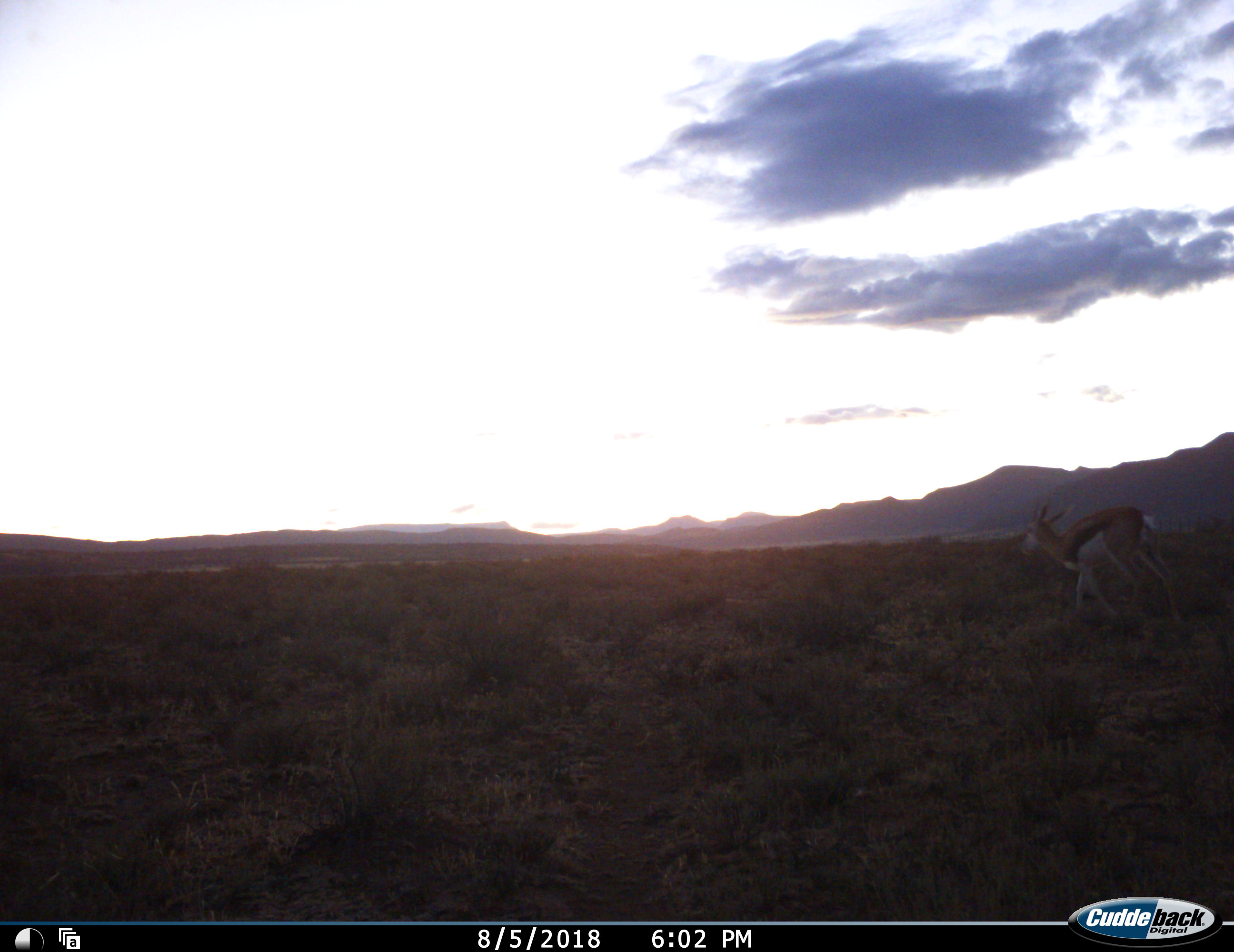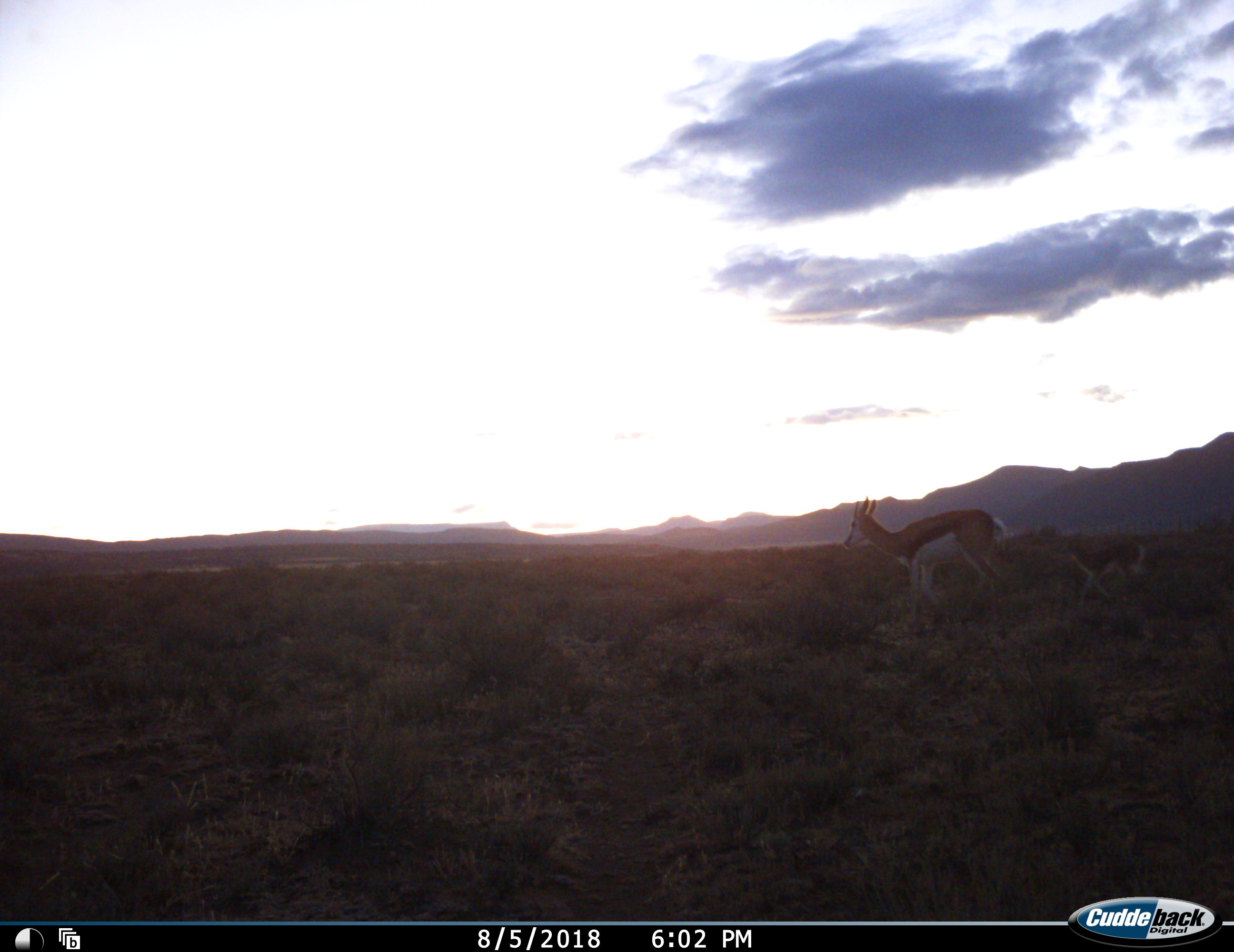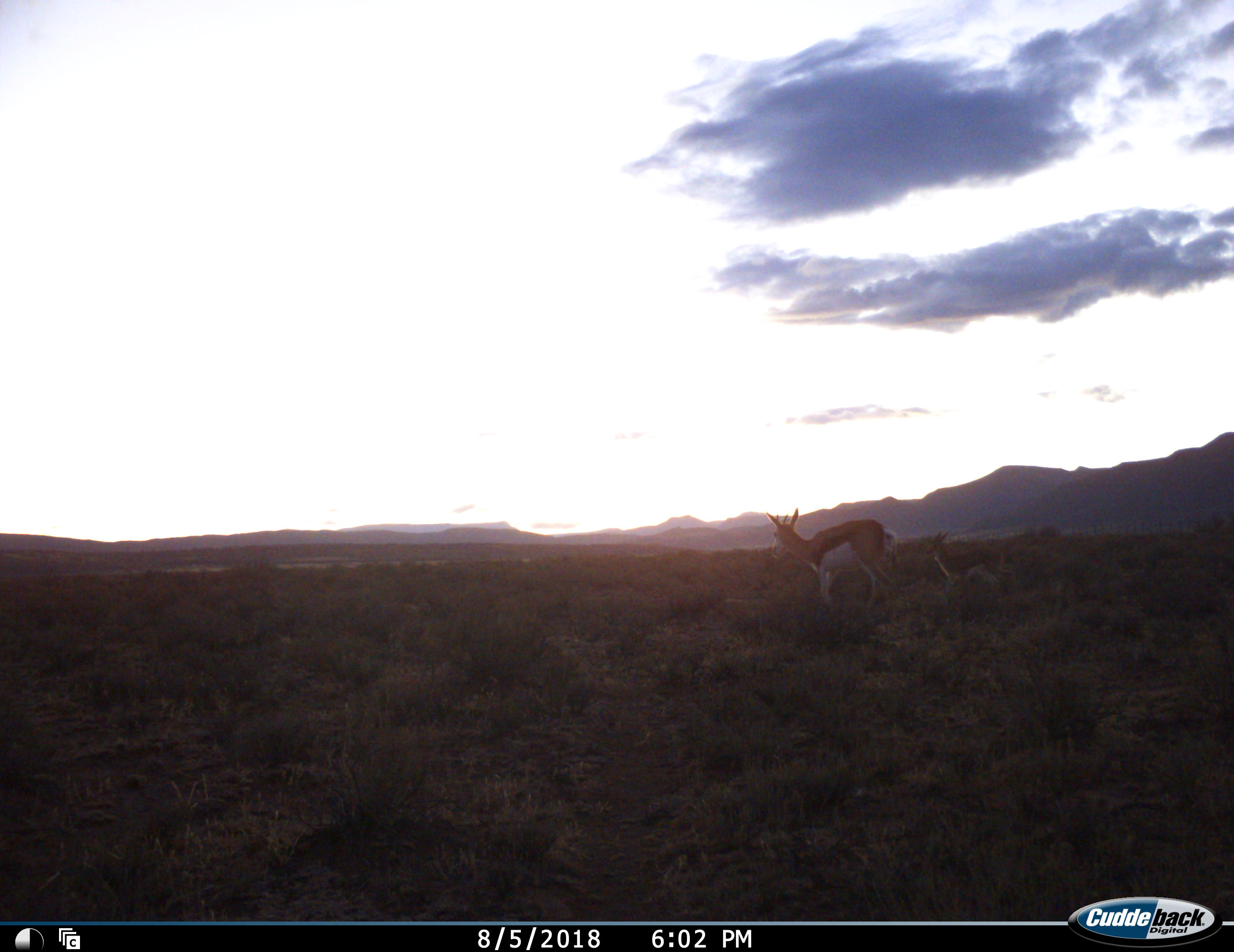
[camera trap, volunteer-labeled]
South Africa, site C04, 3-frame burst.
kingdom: Animalia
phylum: Chordata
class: Mammalia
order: Artiodactyla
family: Bovidae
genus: Antidorcas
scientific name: Antidorcas marsupialis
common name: springbok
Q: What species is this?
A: Springbok (Antidorcas marsupialis).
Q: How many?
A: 2.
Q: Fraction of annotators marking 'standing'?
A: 11%.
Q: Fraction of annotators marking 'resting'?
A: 0%.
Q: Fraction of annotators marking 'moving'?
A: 100%.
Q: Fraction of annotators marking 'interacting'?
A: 0%.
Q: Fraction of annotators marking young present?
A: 67%.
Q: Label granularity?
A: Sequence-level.